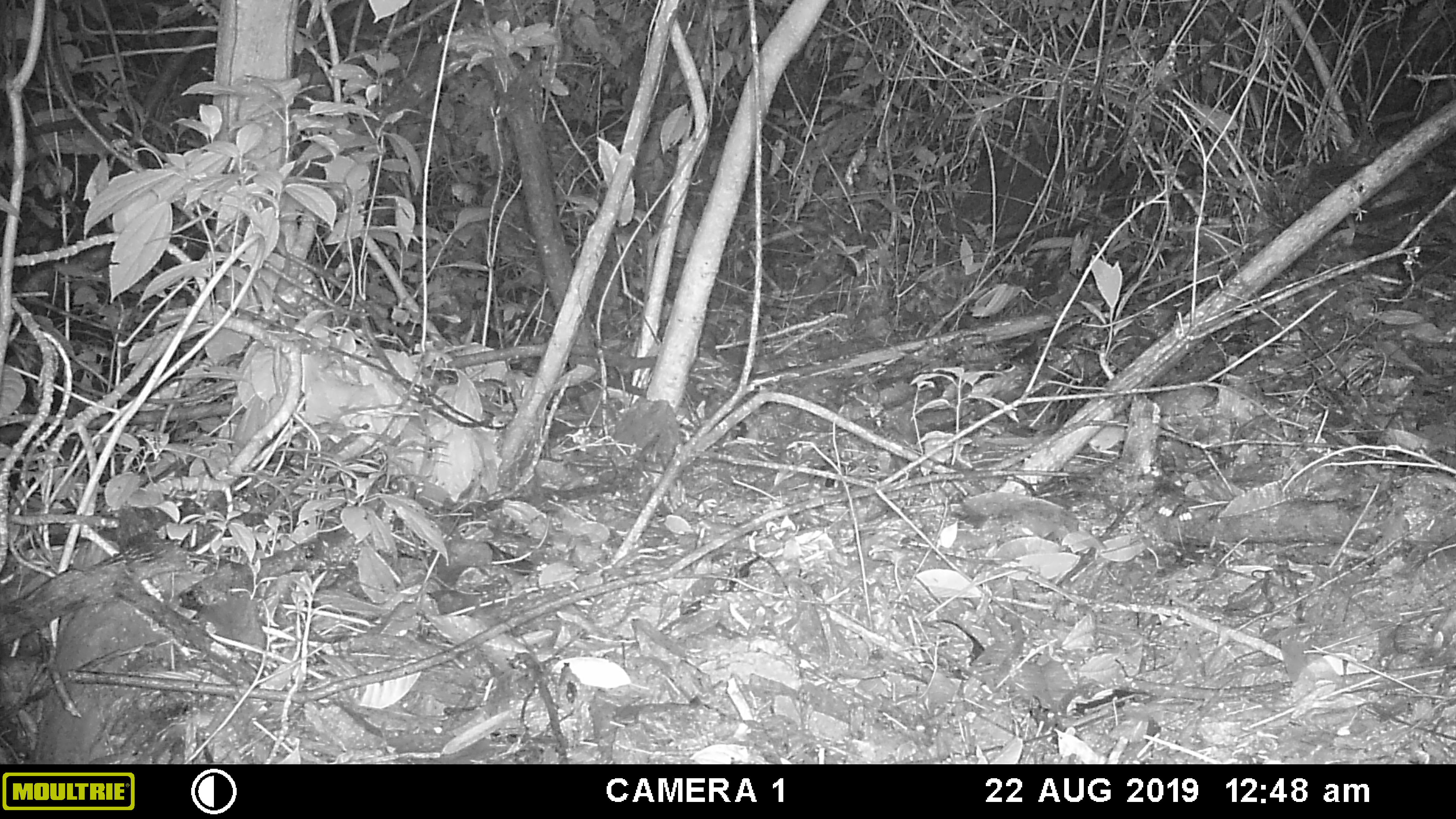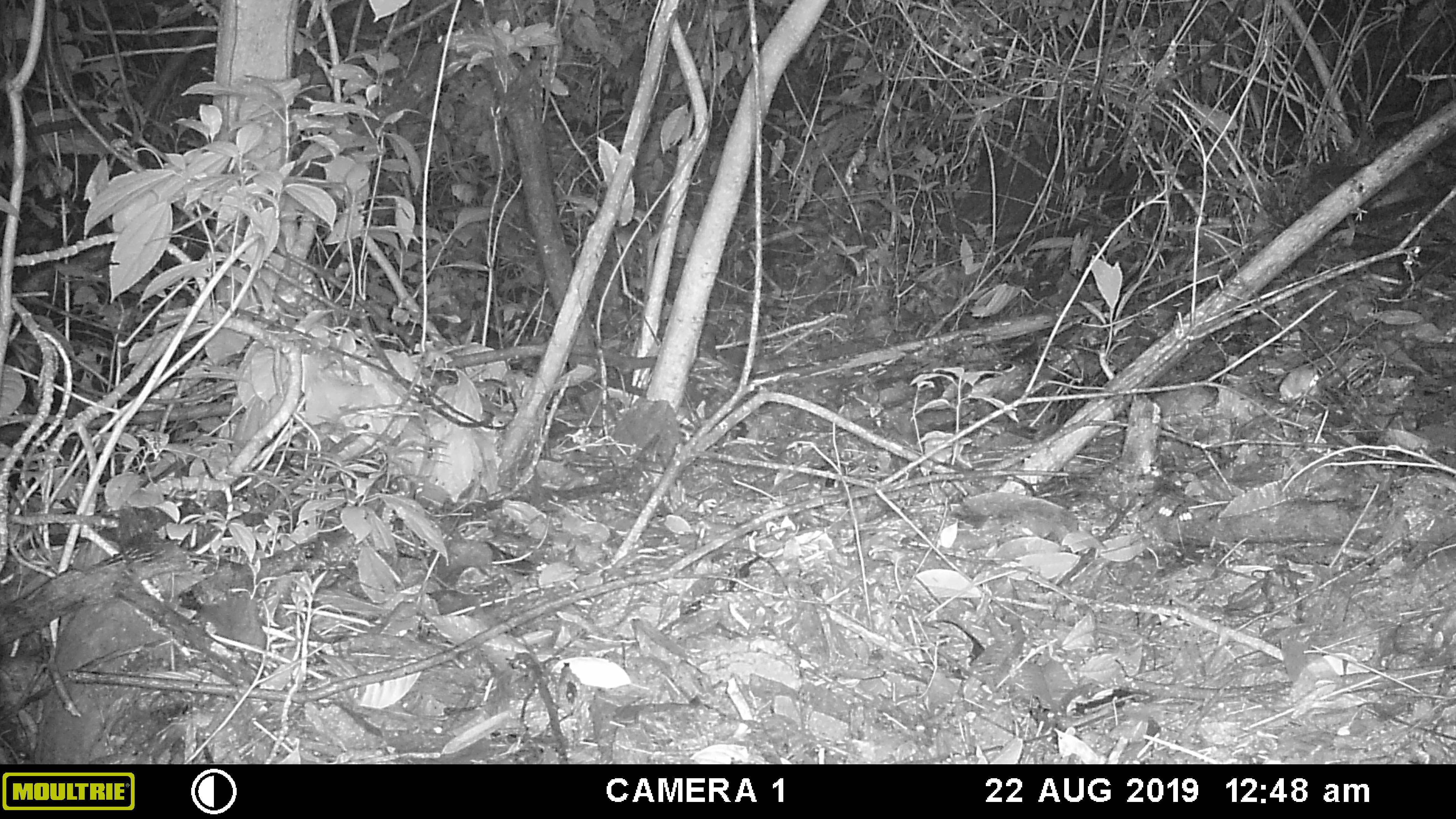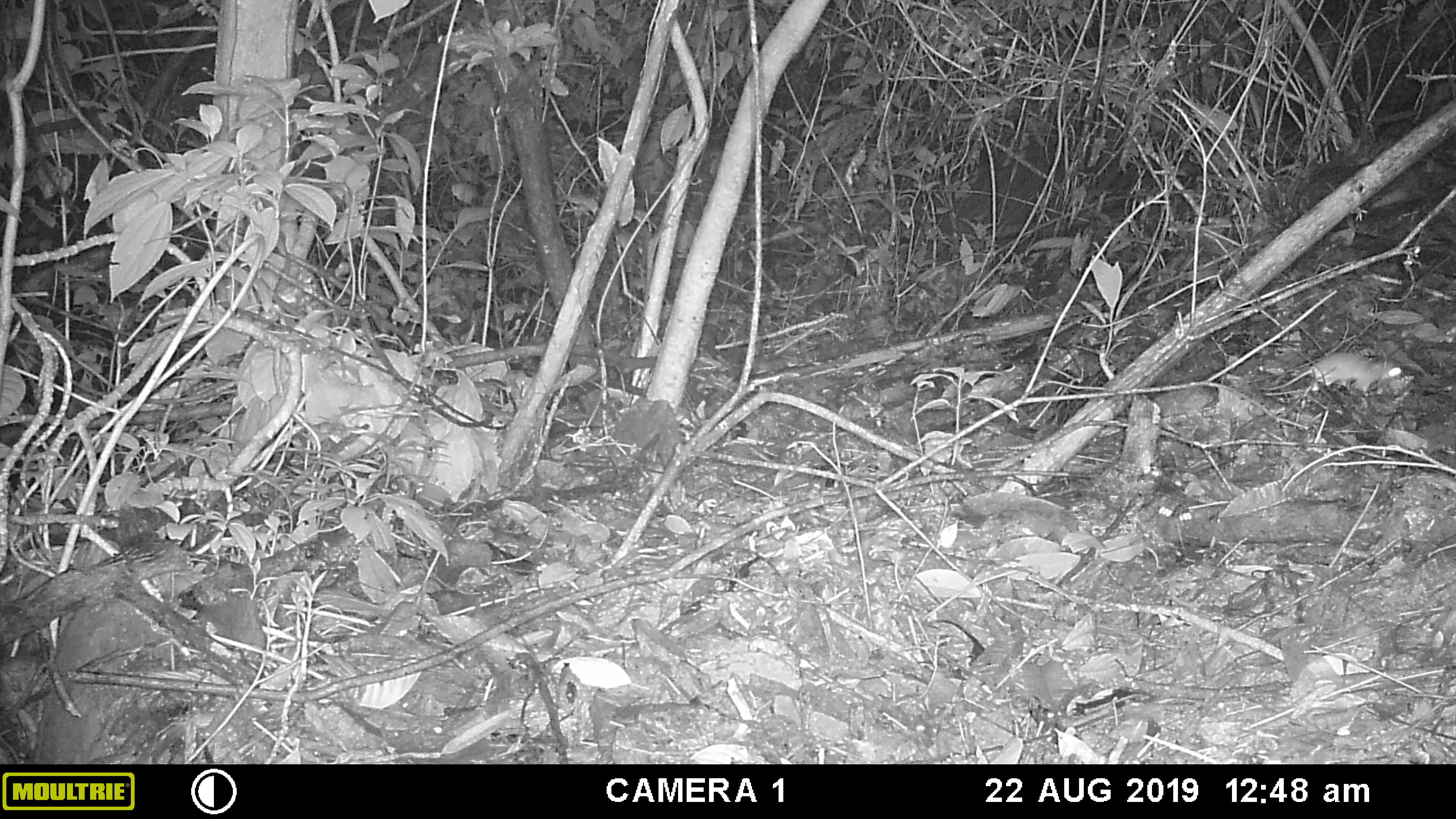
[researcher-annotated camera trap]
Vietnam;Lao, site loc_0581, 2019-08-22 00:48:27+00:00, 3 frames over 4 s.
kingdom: Animalia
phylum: Chordata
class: Mammalia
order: Rodentia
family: Muridae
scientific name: Muridae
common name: old-world mice and rats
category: unidentified murid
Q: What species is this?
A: Unidentified murid (old-world mice and rats) (Muridae).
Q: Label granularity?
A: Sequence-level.